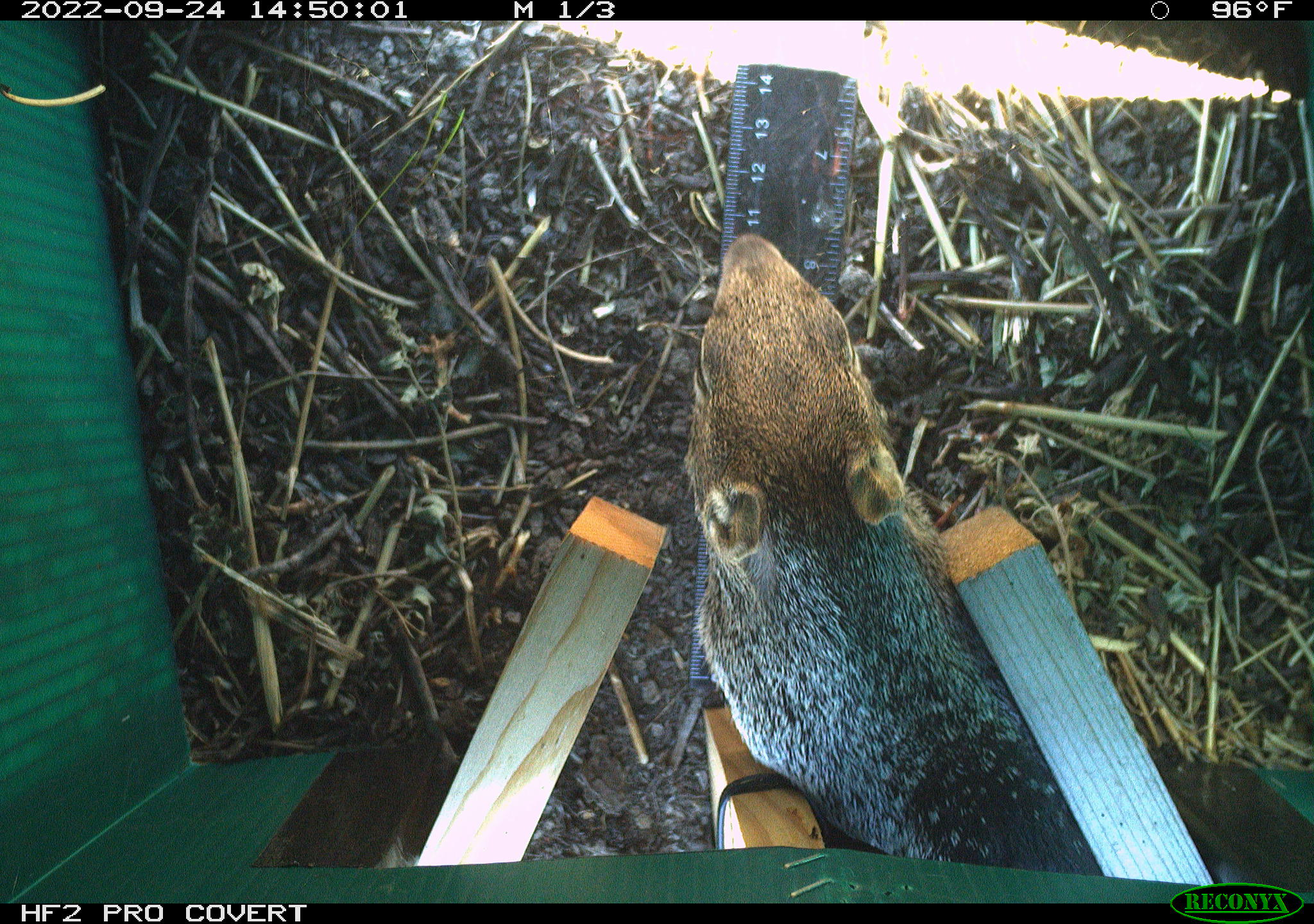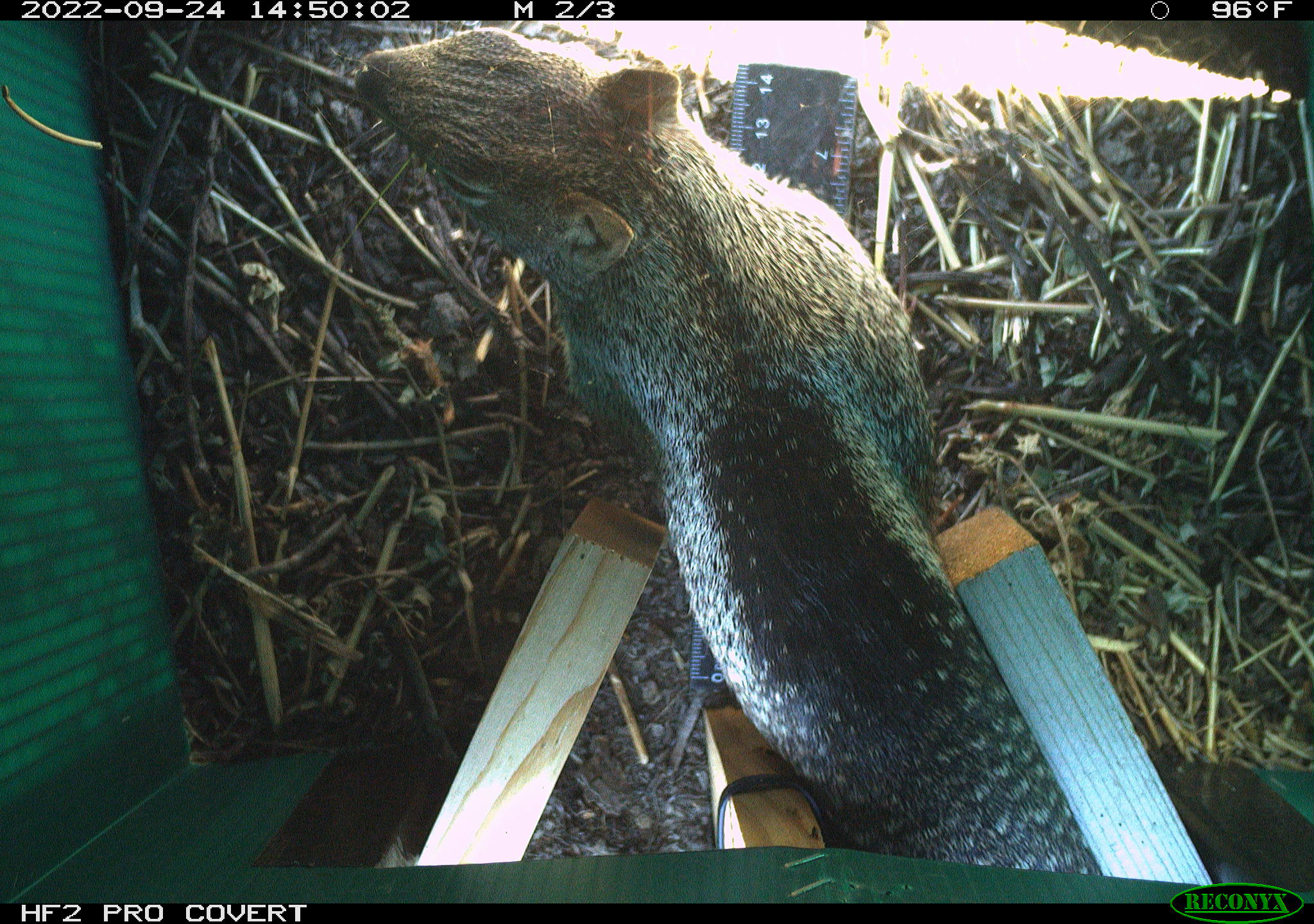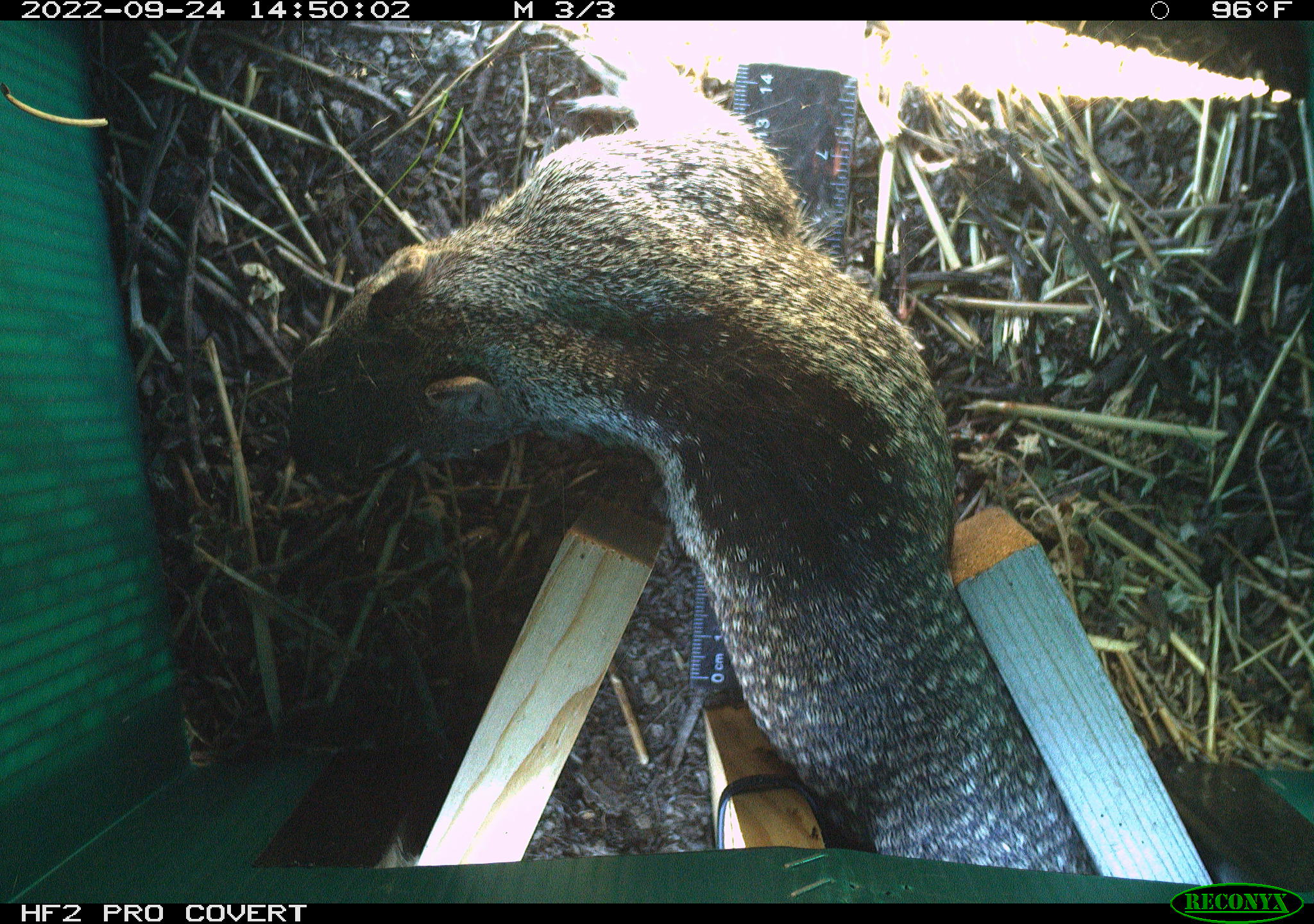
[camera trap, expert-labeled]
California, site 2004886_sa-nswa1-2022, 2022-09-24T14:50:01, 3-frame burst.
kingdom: Animalia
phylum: Chordata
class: Mammalia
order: Rodentia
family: Sciuridae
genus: Otospermophilus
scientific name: Otospermophilus beecheyi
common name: california ground squirrel